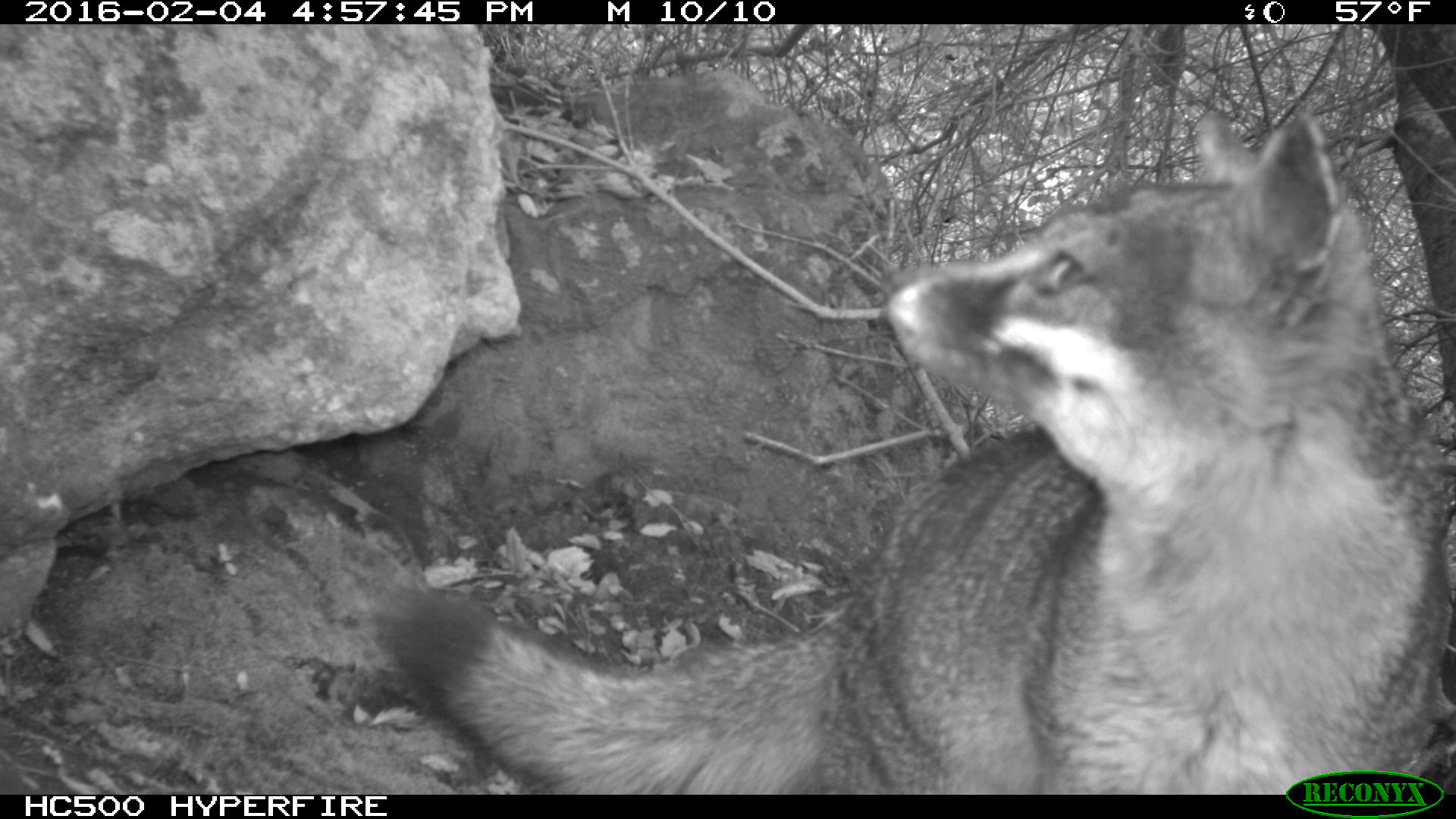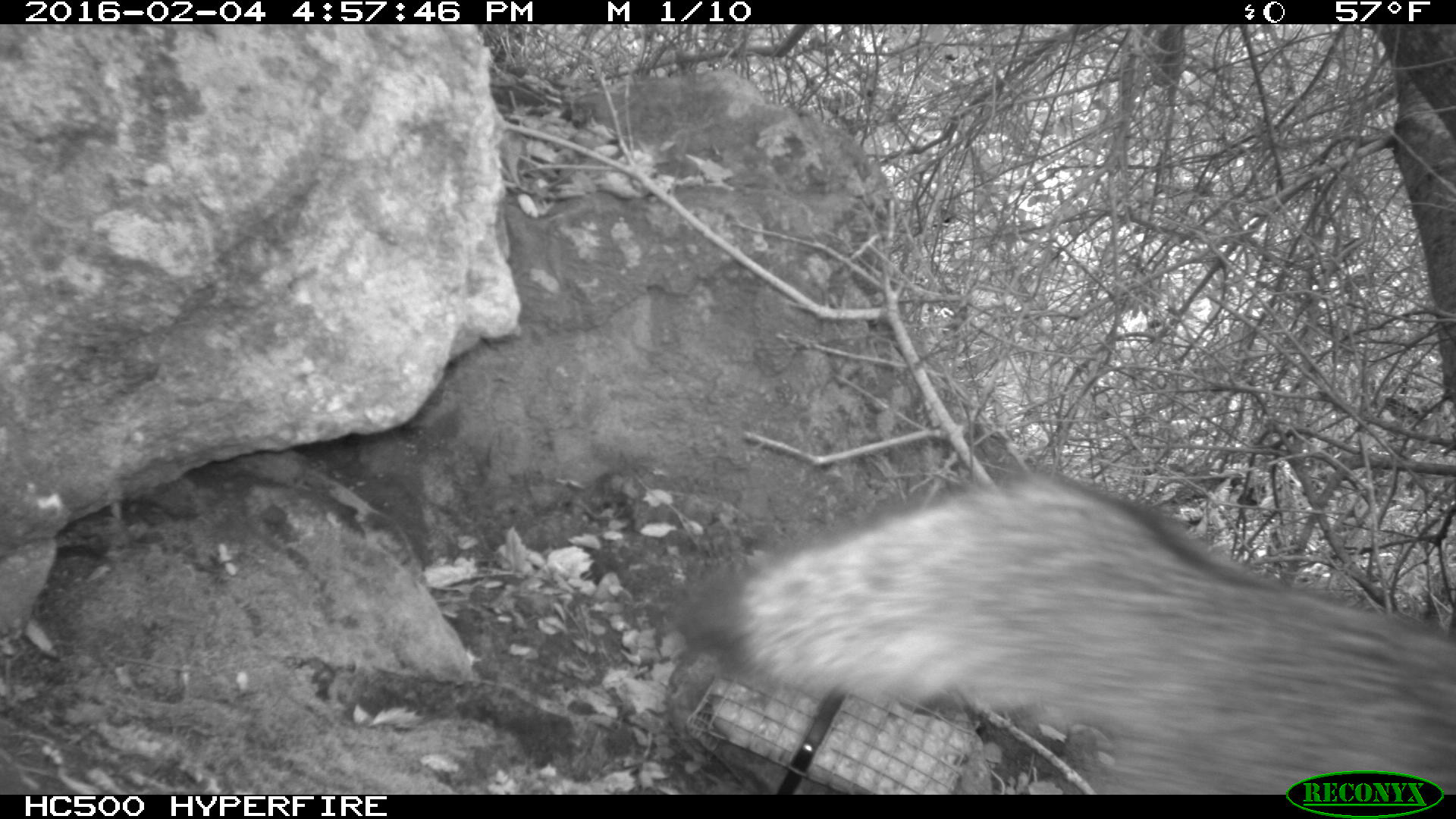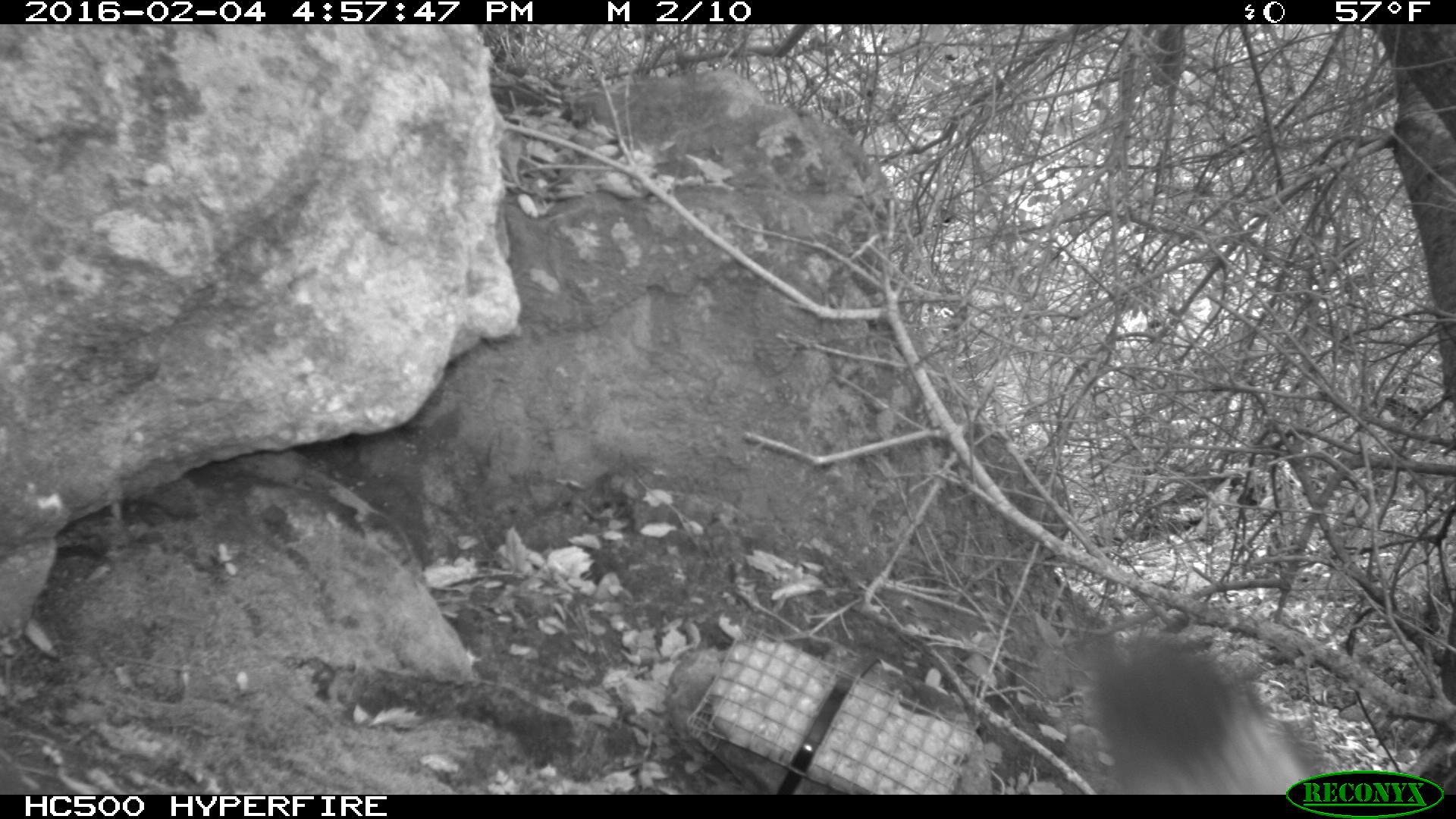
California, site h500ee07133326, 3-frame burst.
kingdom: Animalia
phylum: Chordata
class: Mammalia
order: Carnivora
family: Canidae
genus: Urocyon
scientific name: Urocyon littoralis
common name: island fox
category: fox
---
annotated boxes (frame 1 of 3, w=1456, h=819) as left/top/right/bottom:
fox: 383/112/1455/794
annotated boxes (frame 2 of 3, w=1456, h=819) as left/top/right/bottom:
fox: 667/463/1455/794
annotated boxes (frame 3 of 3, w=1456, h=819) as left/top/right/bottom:
fox: 1061/632/1324/795